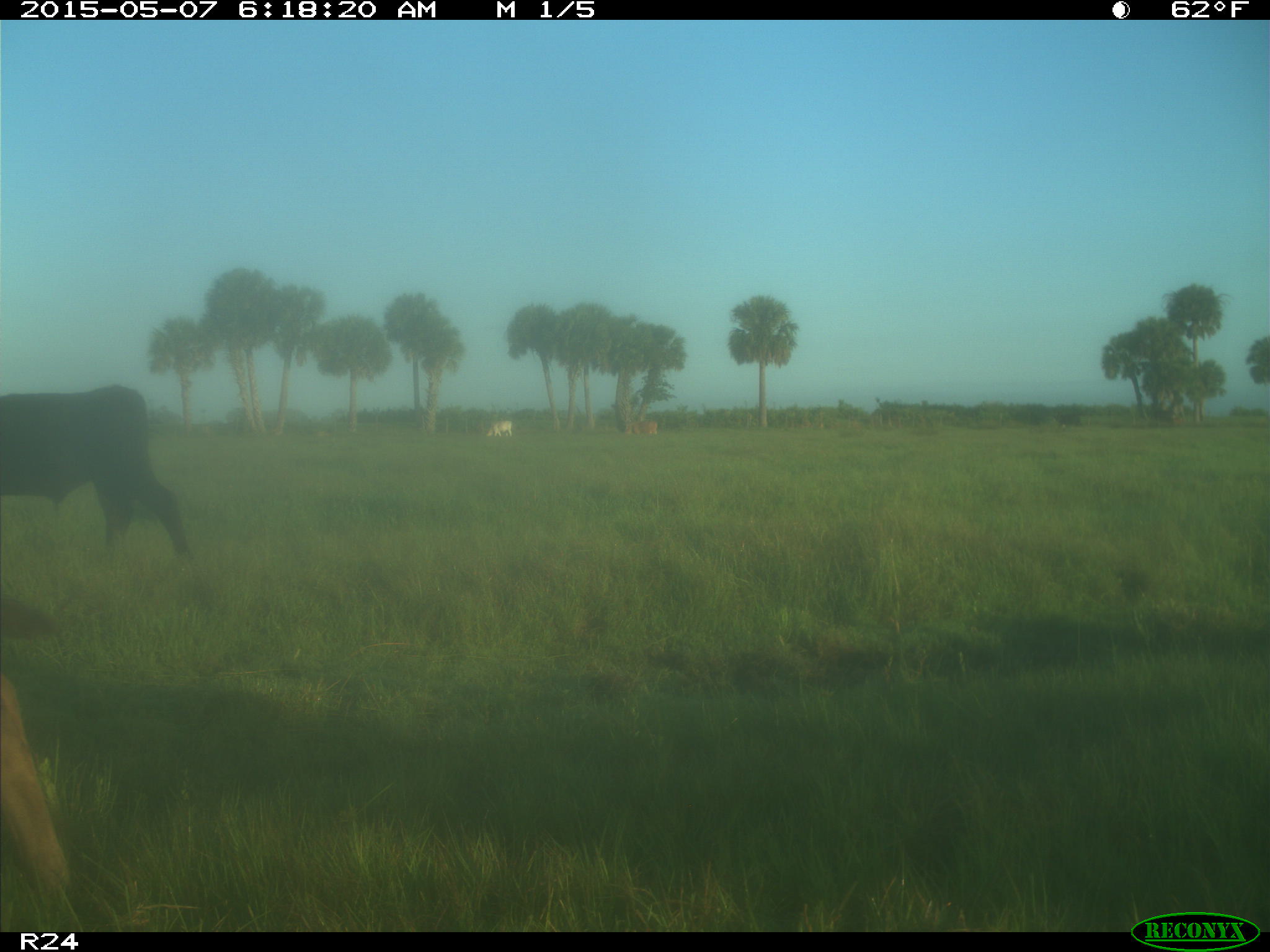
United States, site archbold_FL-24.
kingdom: Animalia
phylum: Chordata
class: Mammalia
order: Artiodactyla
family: Bovidae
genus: Bos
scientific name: Bos taurus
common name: domestic cow